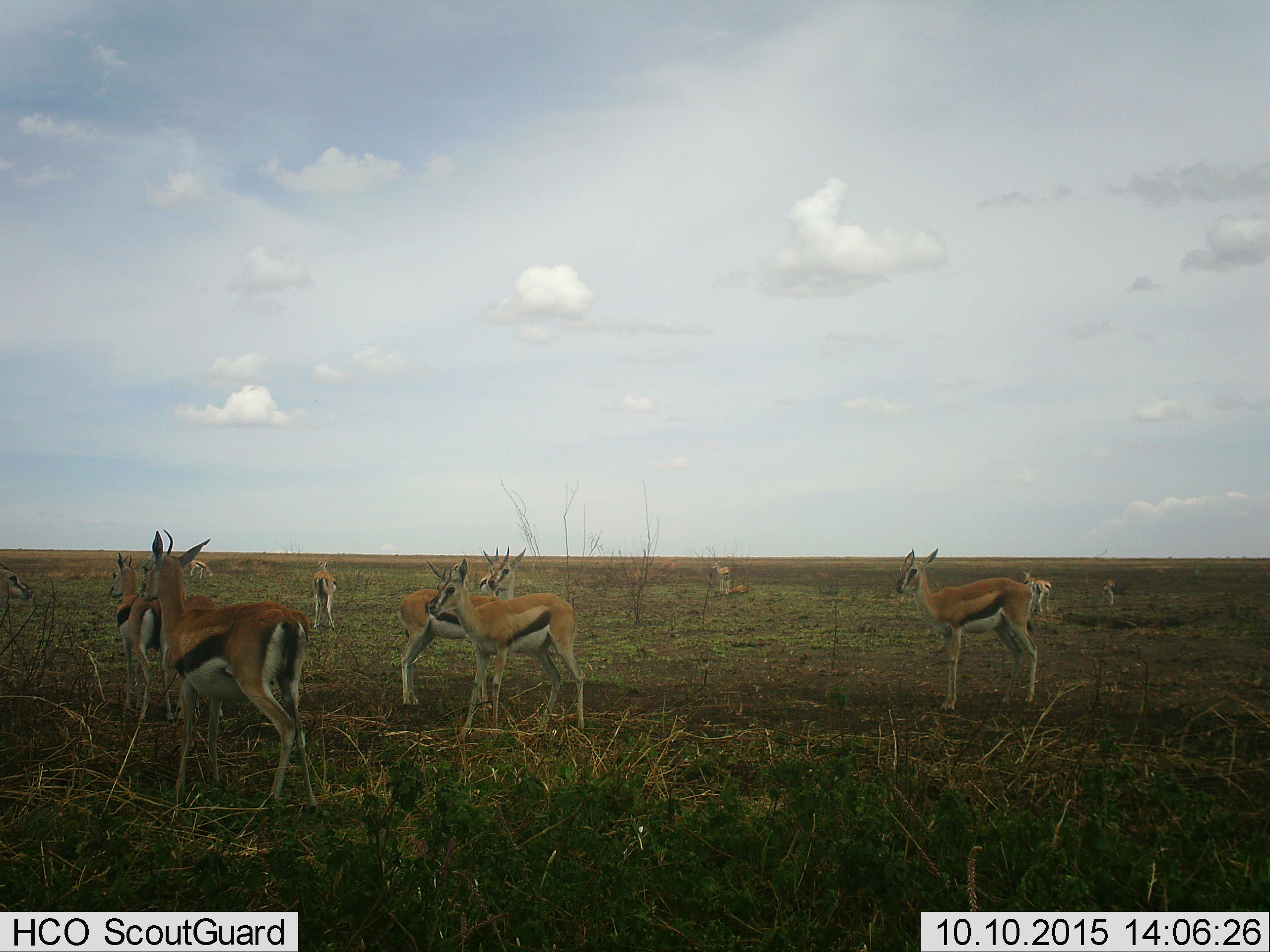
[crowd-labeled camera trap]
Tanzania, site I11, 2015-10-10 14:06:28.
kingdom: Animalia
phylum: Chordata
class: Mammalia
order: Artiodactyla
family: Bovidae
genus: Eudorcas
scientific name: Eudorcas thomsonii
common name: thomson's gazelle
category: gazellethomsons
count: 11-50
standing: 100%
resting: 62%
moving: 25%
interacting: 38%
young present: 38%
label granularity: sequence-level